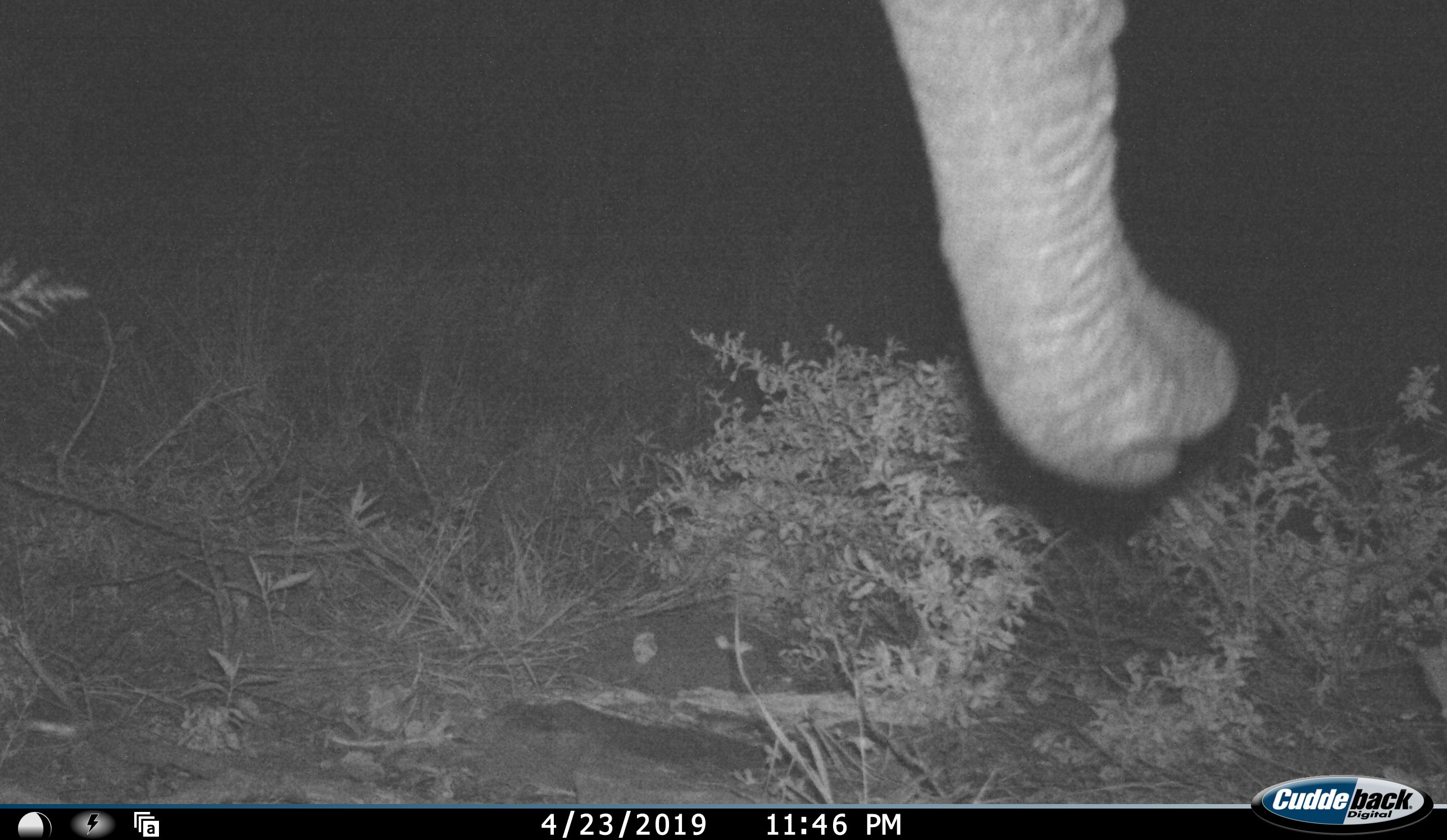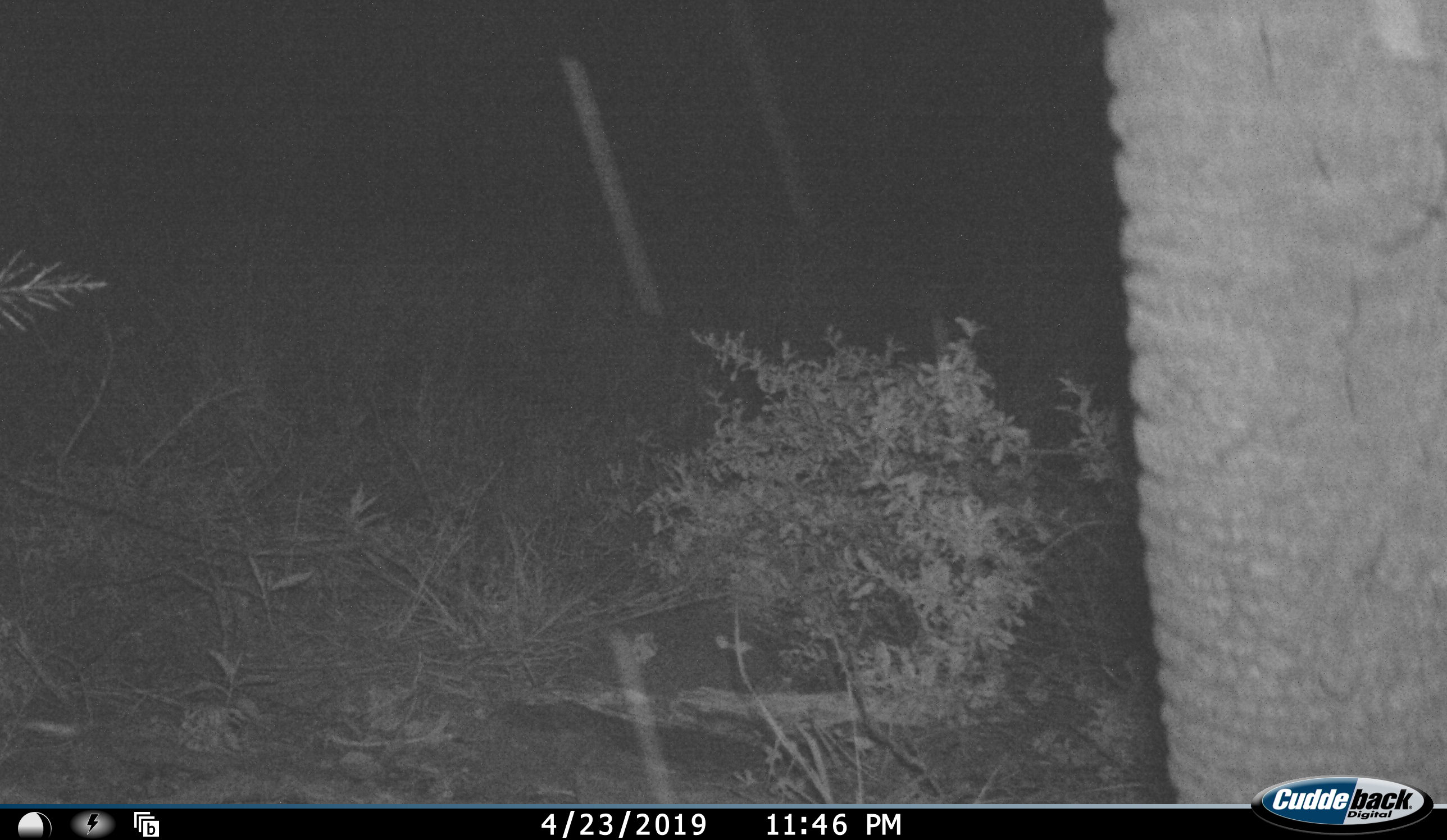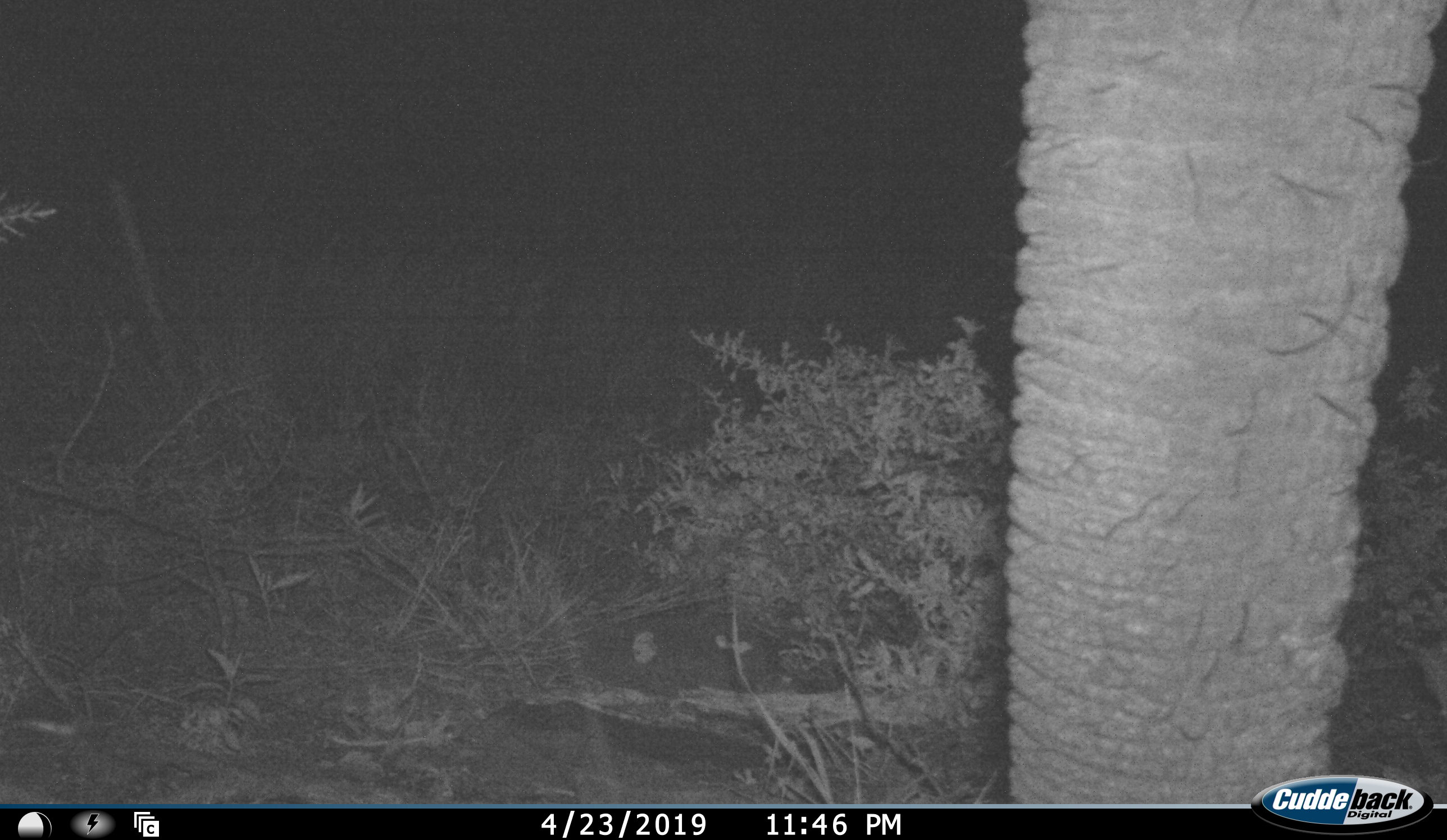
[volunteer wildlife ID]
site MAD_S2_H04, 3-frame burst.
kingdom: Animalia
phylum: Chordata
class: Mammalia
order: Proboscidea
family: Elephantidae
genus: Loxodonta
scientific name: Loxodonta africana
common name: african bush elephant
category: elephant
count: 1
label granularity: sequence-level